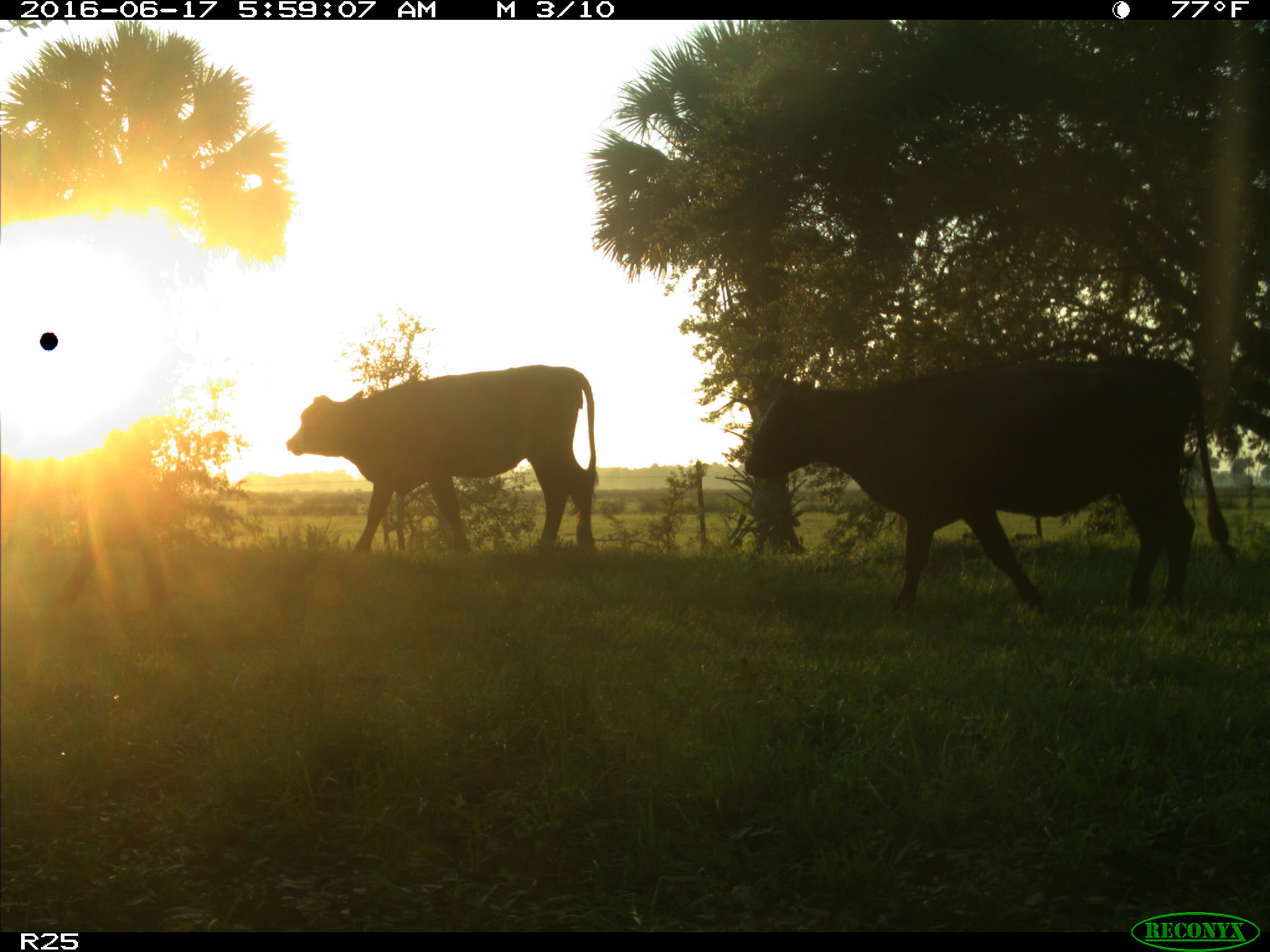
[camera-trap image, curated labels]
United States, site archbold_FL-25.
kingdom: Animalia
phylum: Chordata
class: Mammalia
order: Artiodactyla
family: Bovidae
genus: Bos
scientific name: Bos taurus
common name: domestic cow